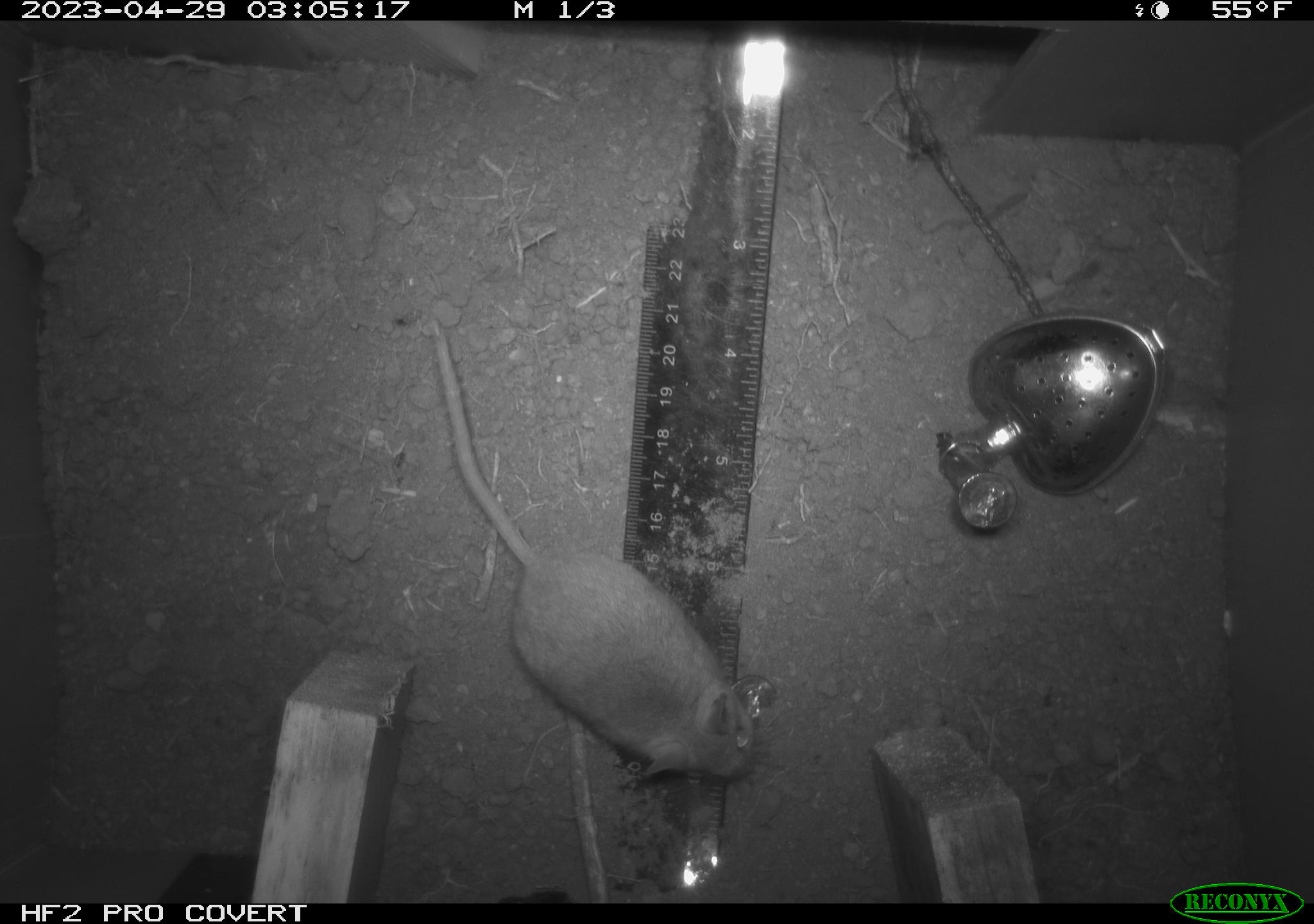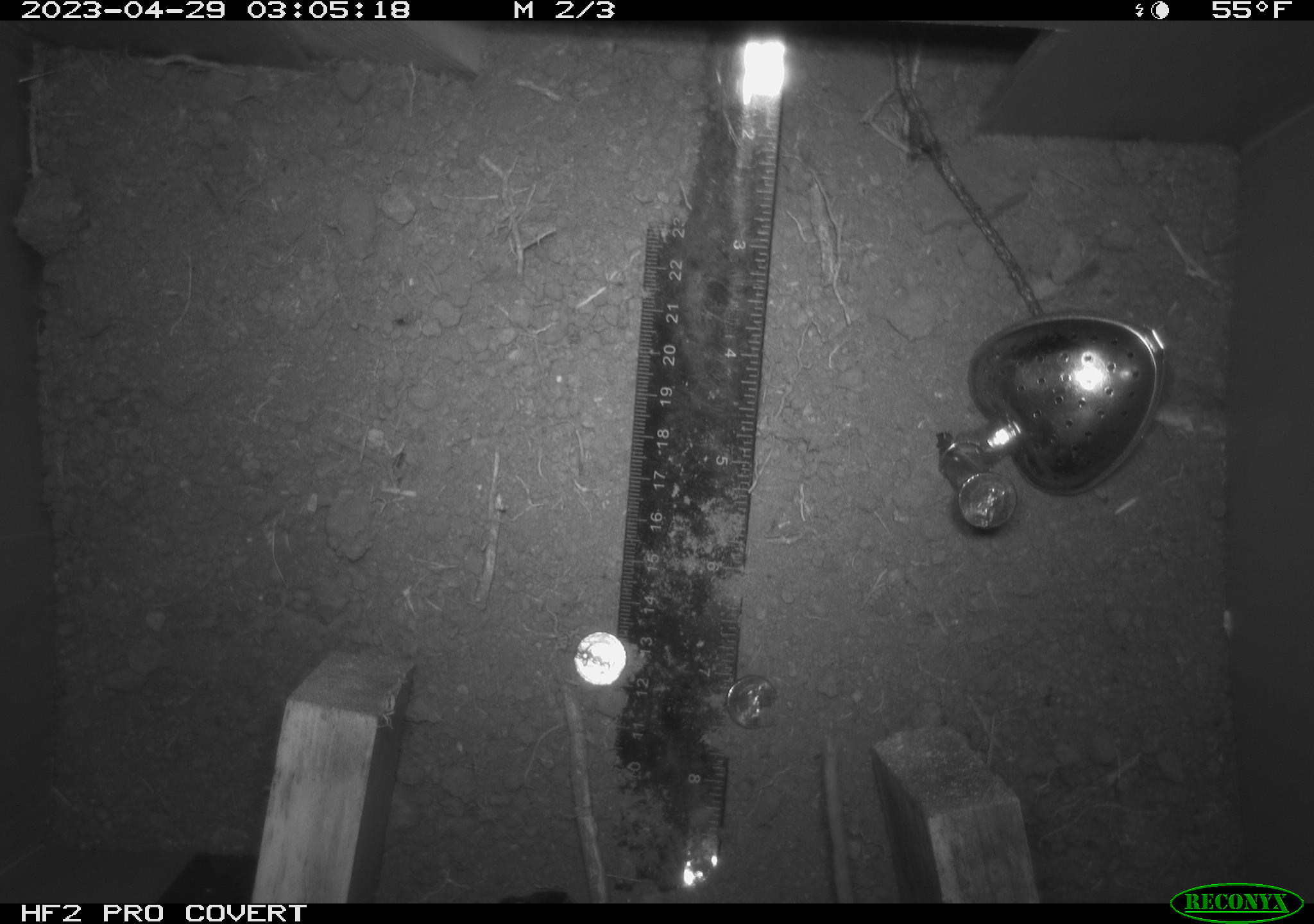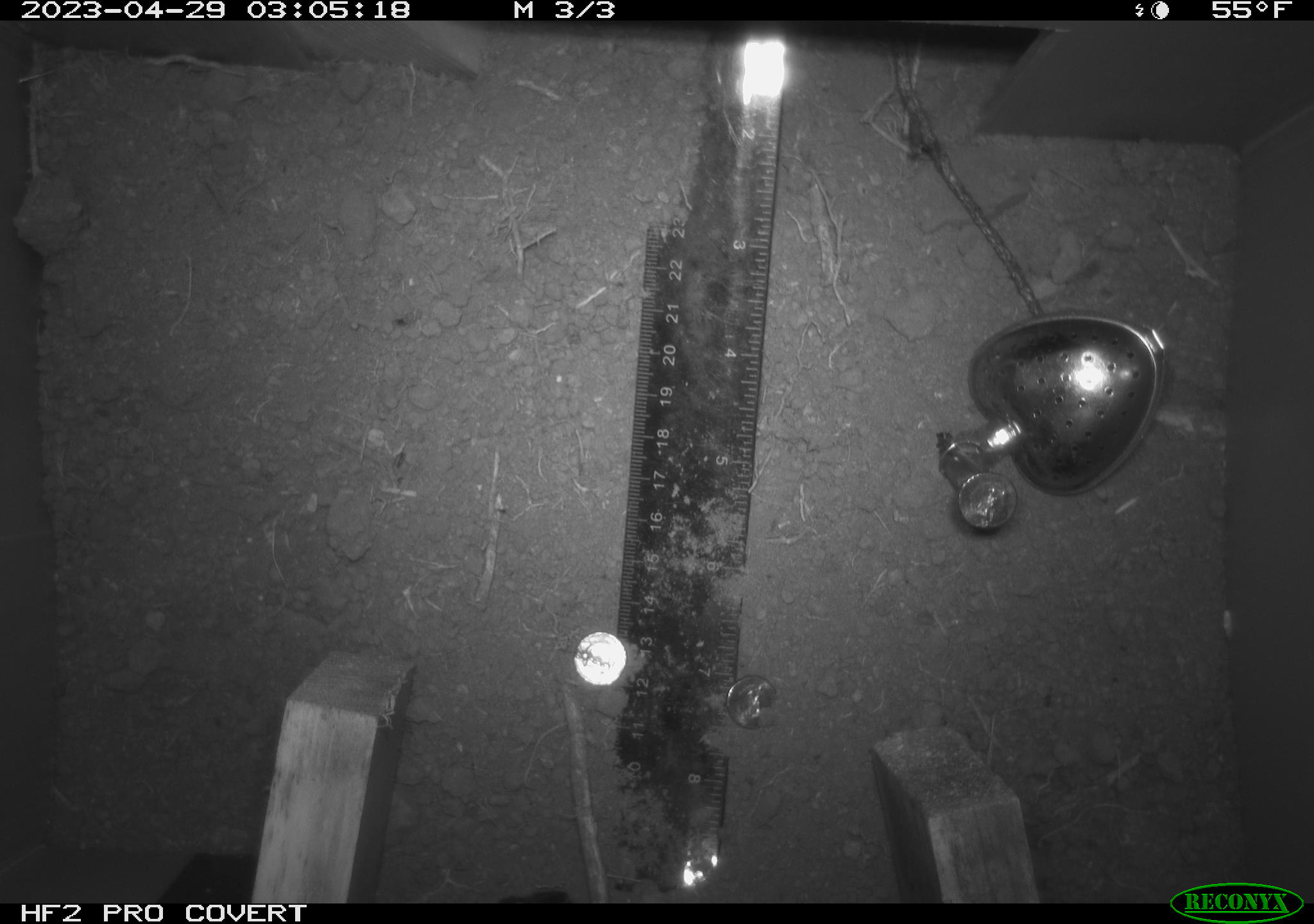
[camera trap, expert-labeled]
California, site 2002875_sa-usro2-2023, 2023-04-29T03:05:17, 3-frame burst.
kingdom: Animalia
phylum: Chordata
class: Mammalia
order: Rodentia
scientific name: Rodentia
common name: mouse species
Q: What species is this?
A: Mouse species (Rodentia).